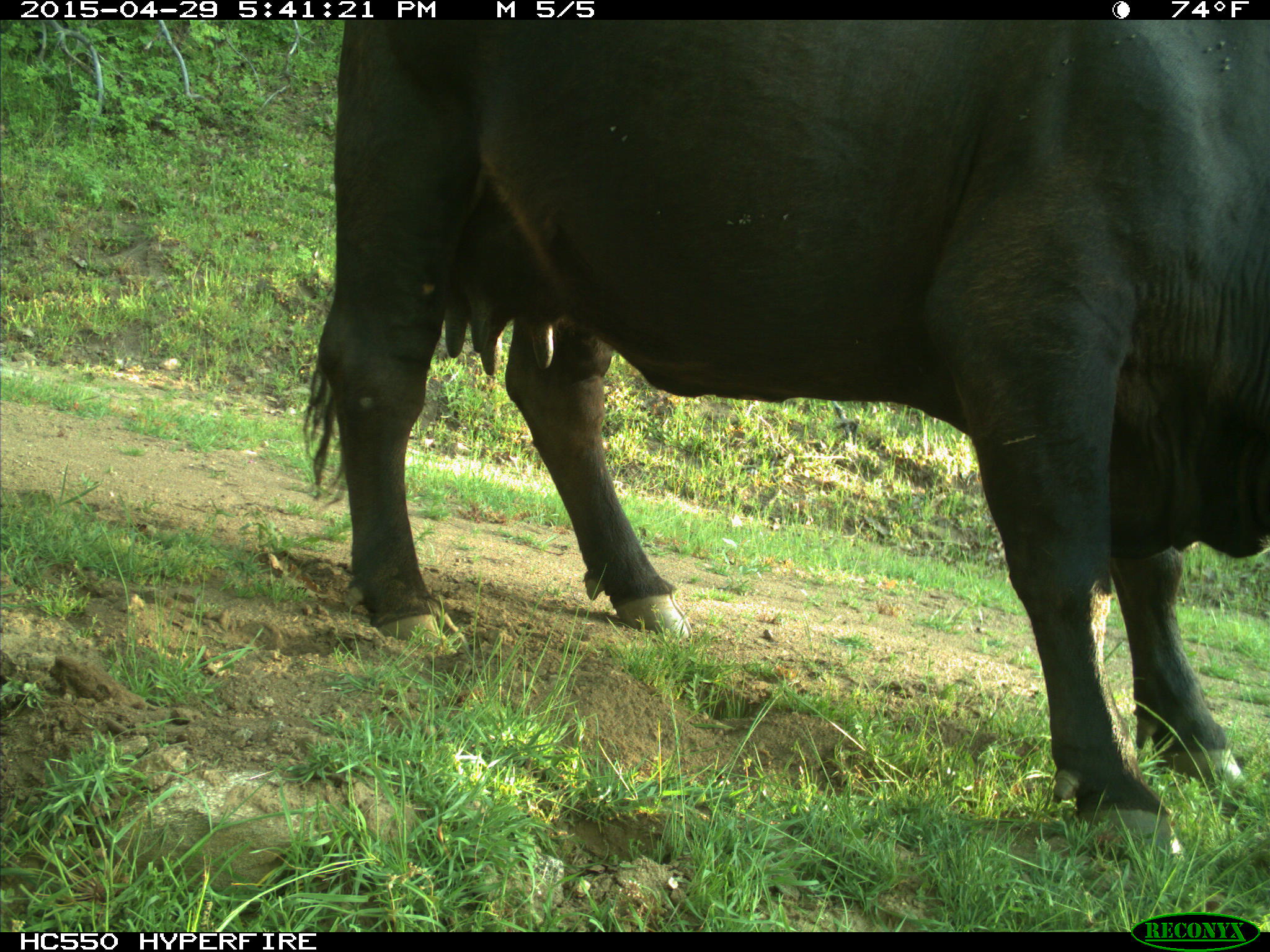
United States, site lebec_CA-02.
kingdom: Animalia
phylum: Chordata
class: Mammalia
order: Artiodactyla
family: Bovidae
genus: Bos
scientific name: Bos taurus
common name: domestic cow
Bos taurus (domestic cow).